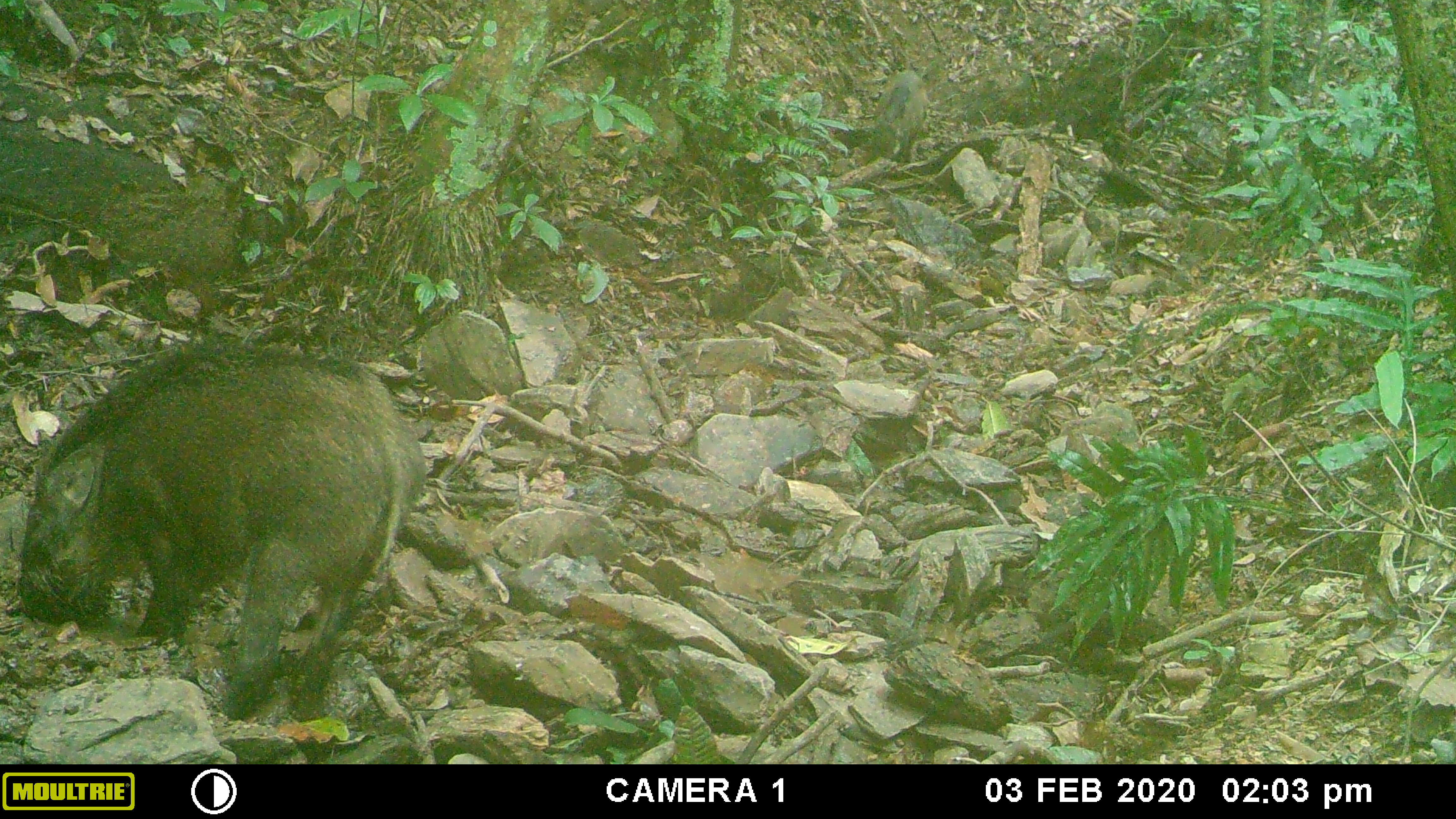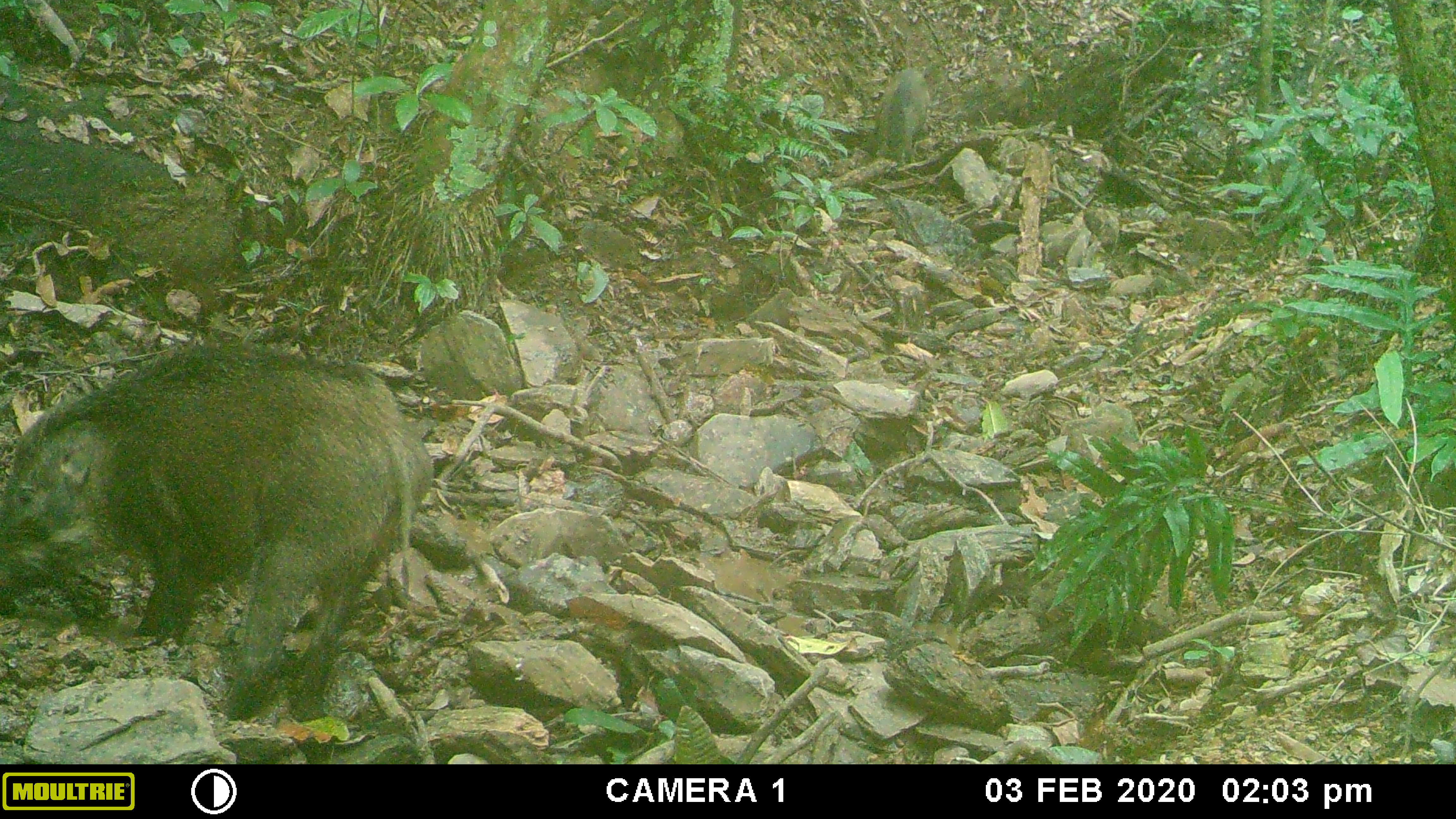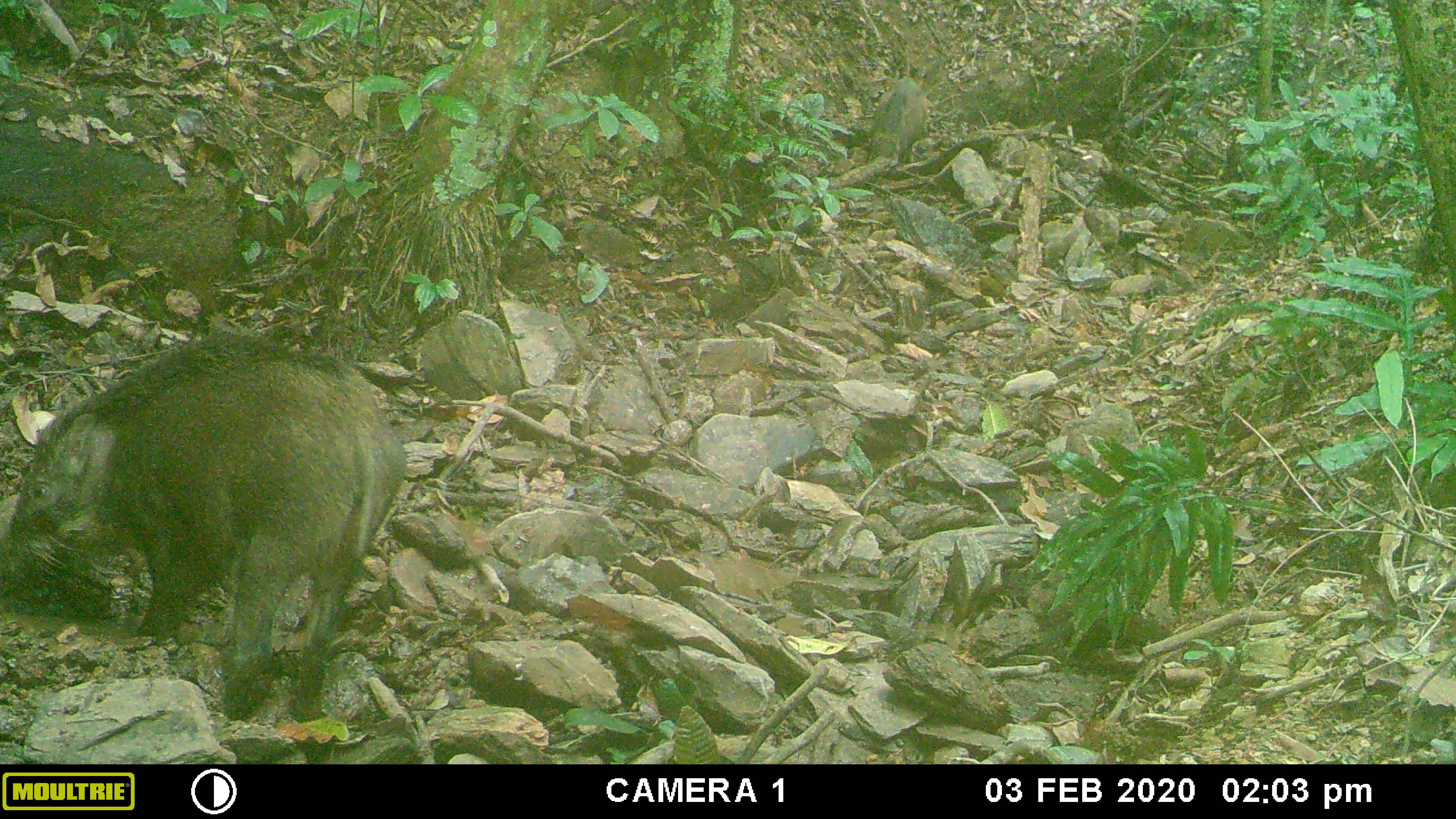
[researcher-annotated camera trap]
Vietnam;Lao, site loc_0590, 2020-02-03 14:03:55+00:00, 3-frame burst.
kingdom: Animalia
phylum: Chordata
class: Mammalia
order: Artiodactyla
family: Suidae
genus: Sus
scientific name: Sus scrofa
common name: eurasian wild pig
Eurasian wild pig (Sus scrofa). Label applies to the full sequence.